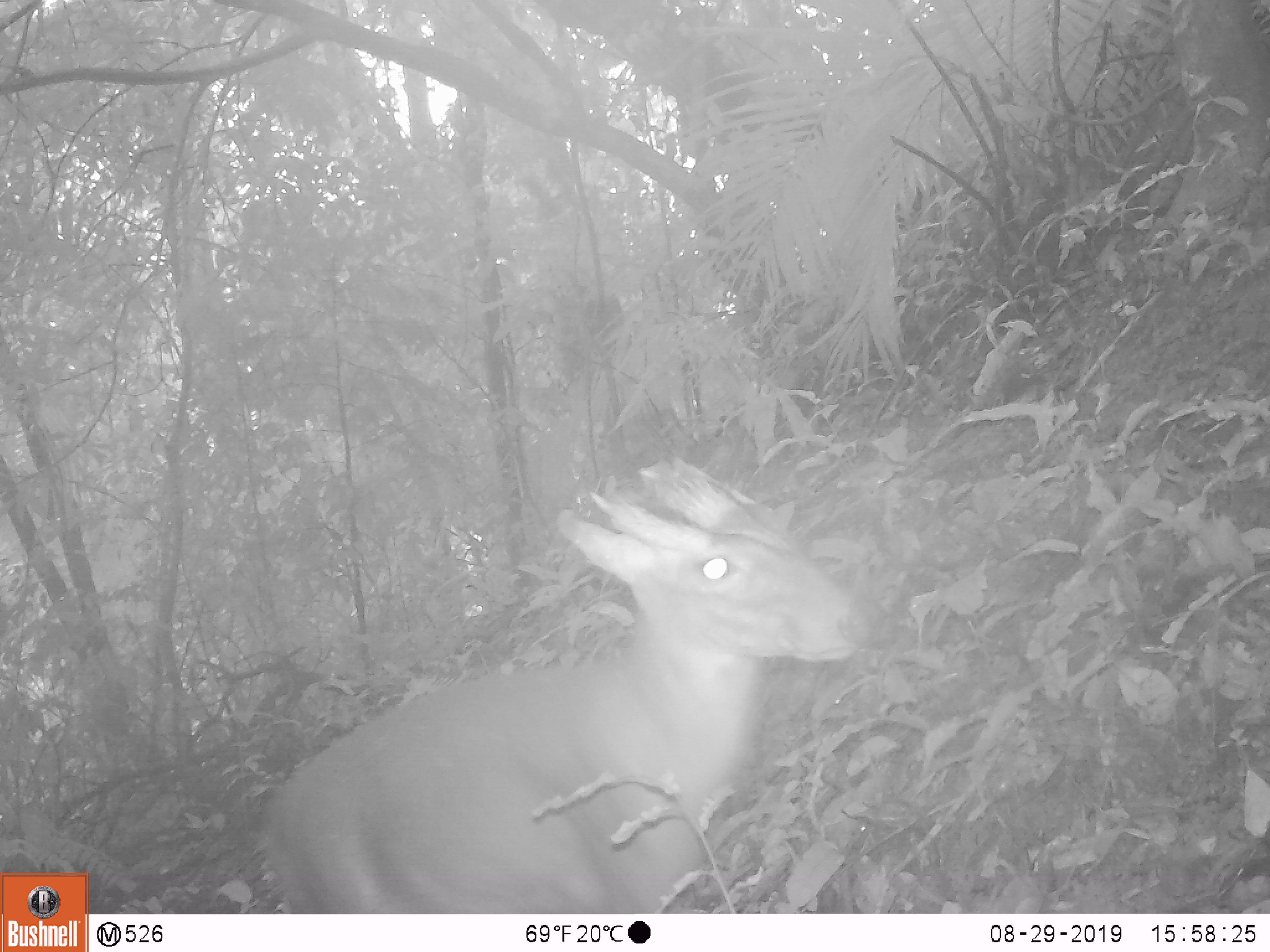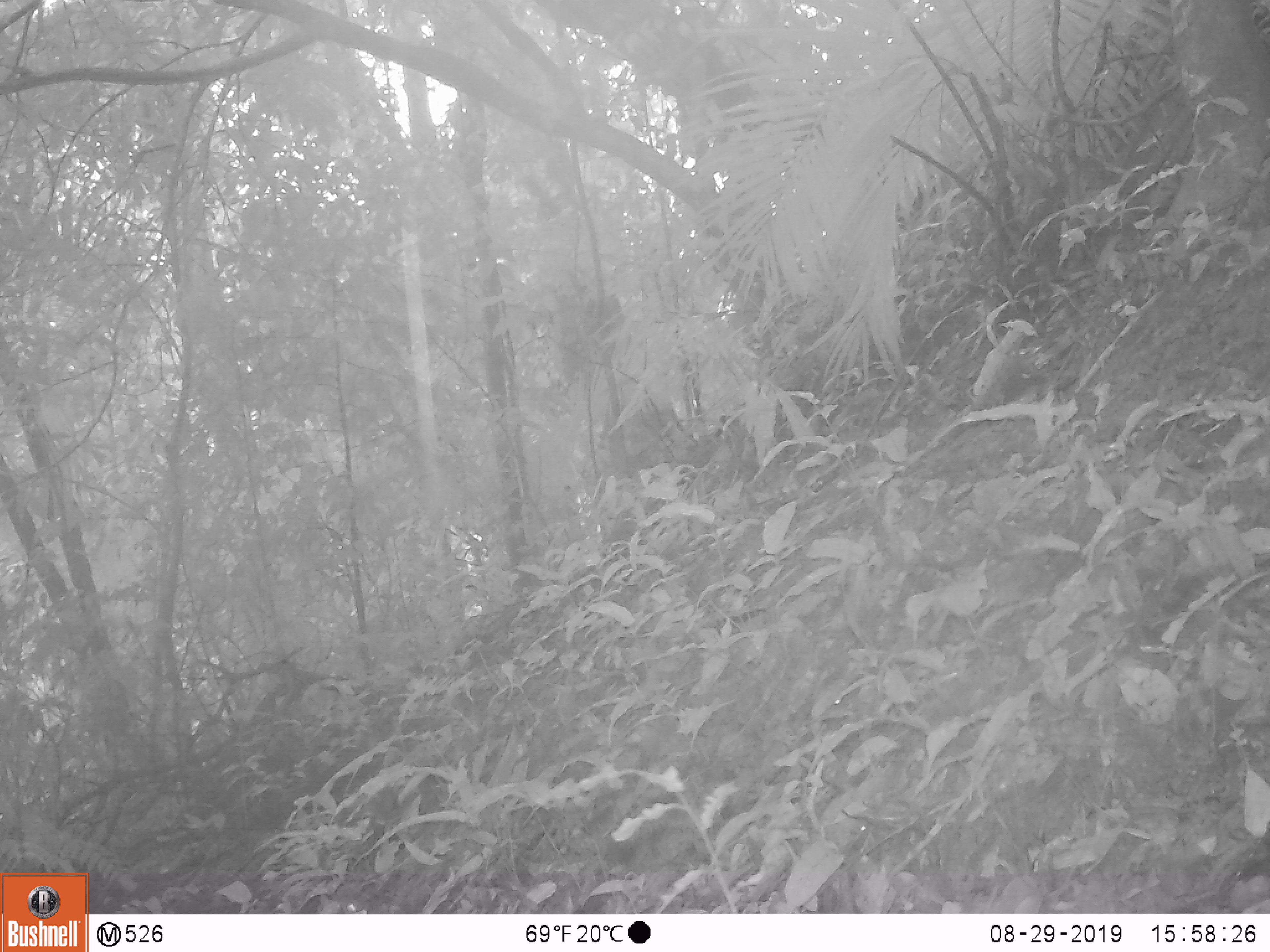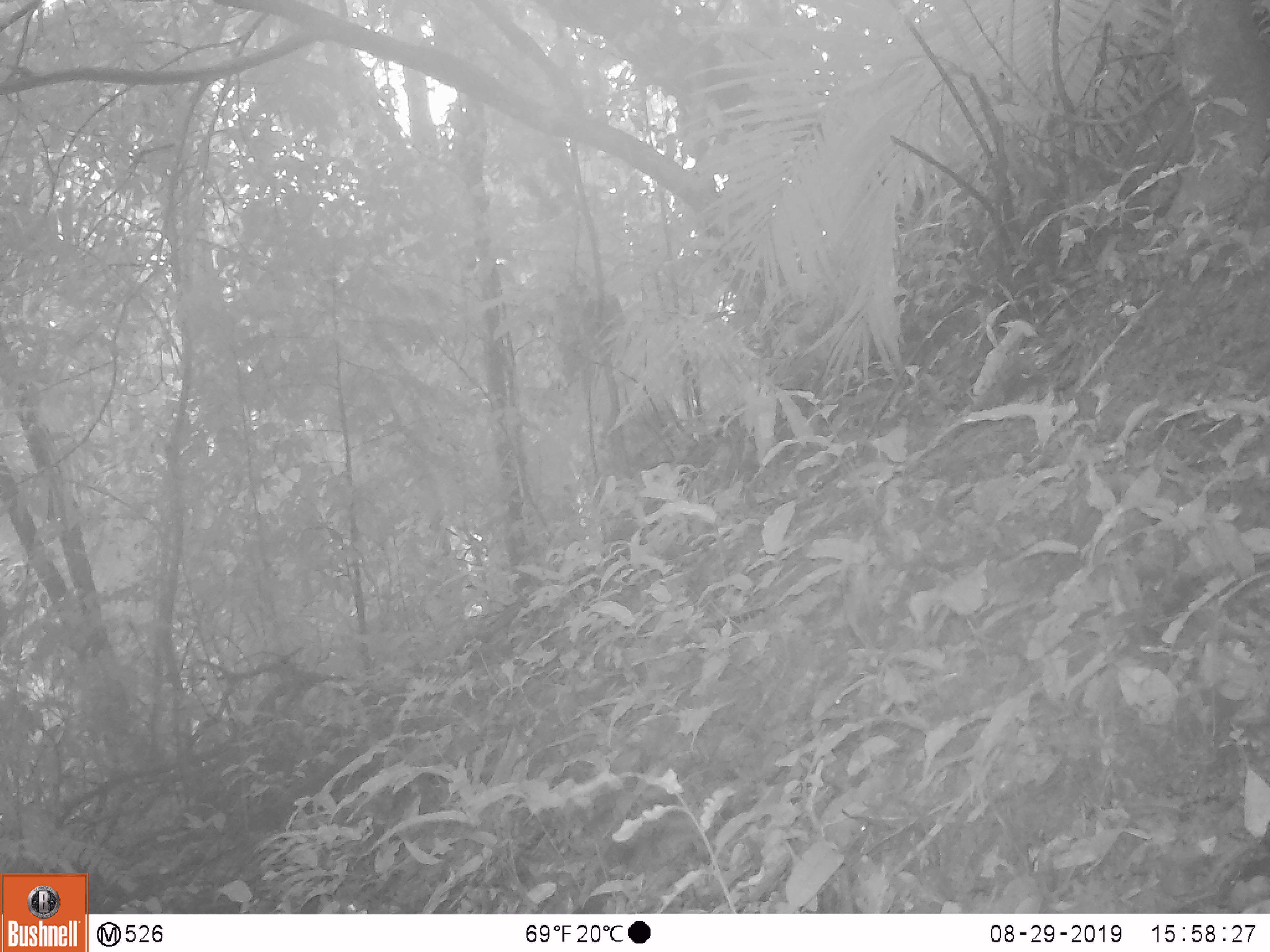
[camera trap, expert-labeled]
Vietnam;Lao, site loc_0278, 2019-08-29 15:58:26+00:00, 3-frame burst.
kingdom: Animalia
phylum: Chordata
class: Mammalia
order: Artiodactyla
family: Cervidae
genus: Muntiacus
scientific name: Muntiacus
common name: muntjacs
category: unidentified muntjac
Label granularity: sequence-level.